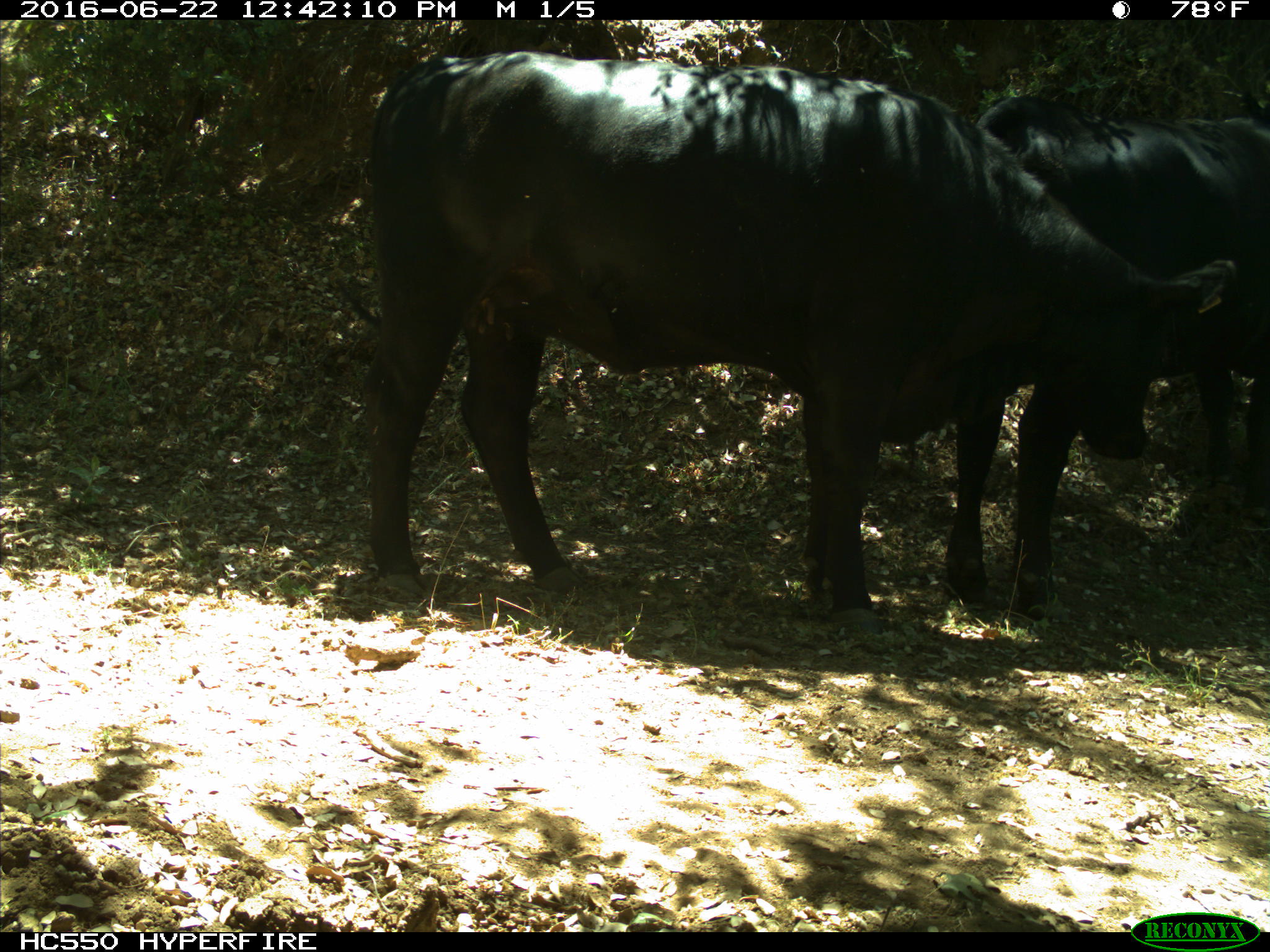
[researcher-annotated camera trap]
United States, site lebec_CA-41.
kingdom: Animalia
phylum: Chordata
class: Mammalia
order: Artiodactyla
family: Bovidae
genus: Bos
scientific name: Bos taurus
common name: domestic cow